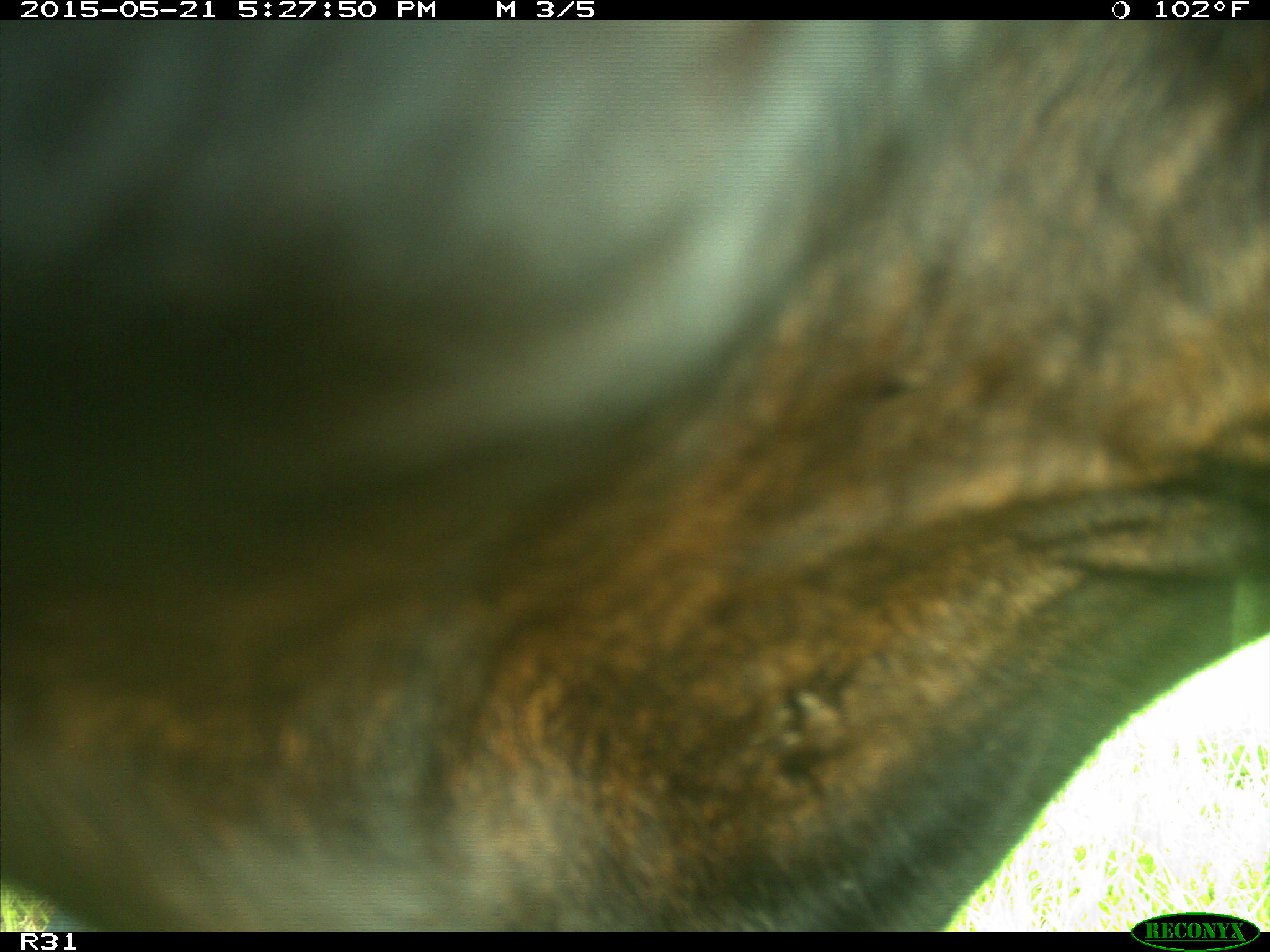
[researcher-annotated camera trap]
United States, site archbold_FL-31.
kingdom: Animalia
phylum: Chordata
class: Mammalia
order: Artiodactyla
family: Bovidae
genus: Bos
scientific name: Bos taurus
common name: domestic cow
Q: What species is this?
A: Bos taurus (domestic cow).